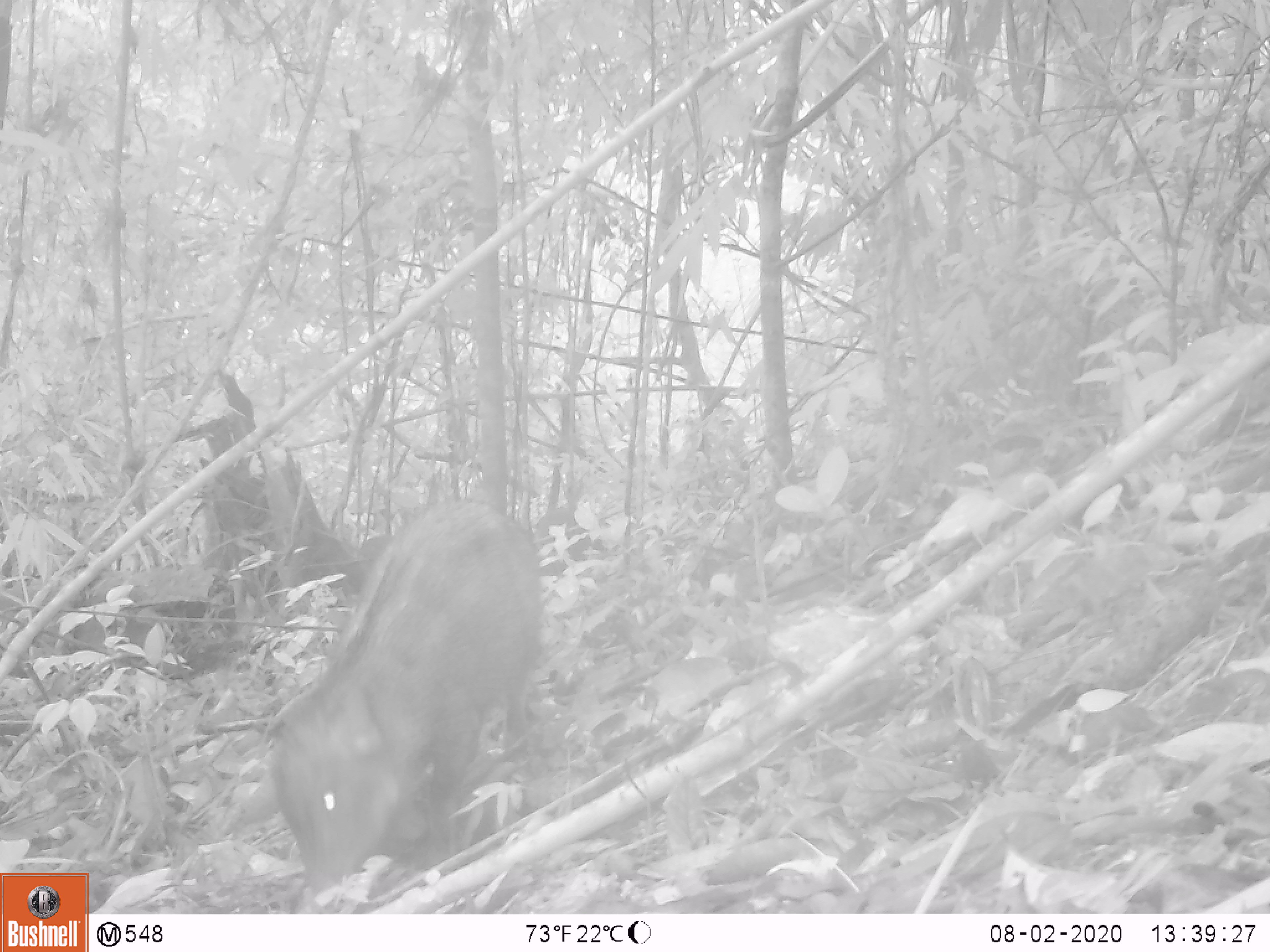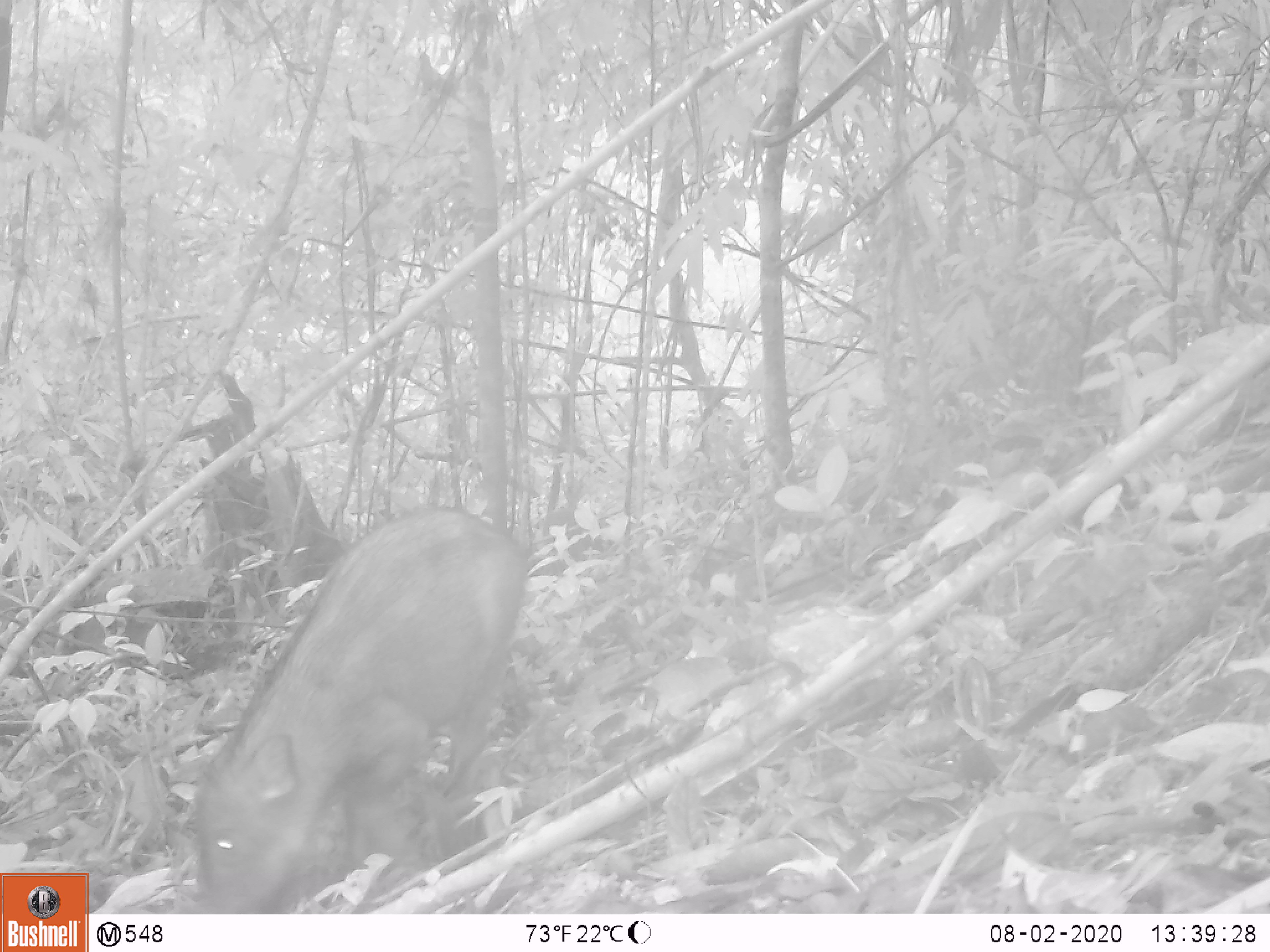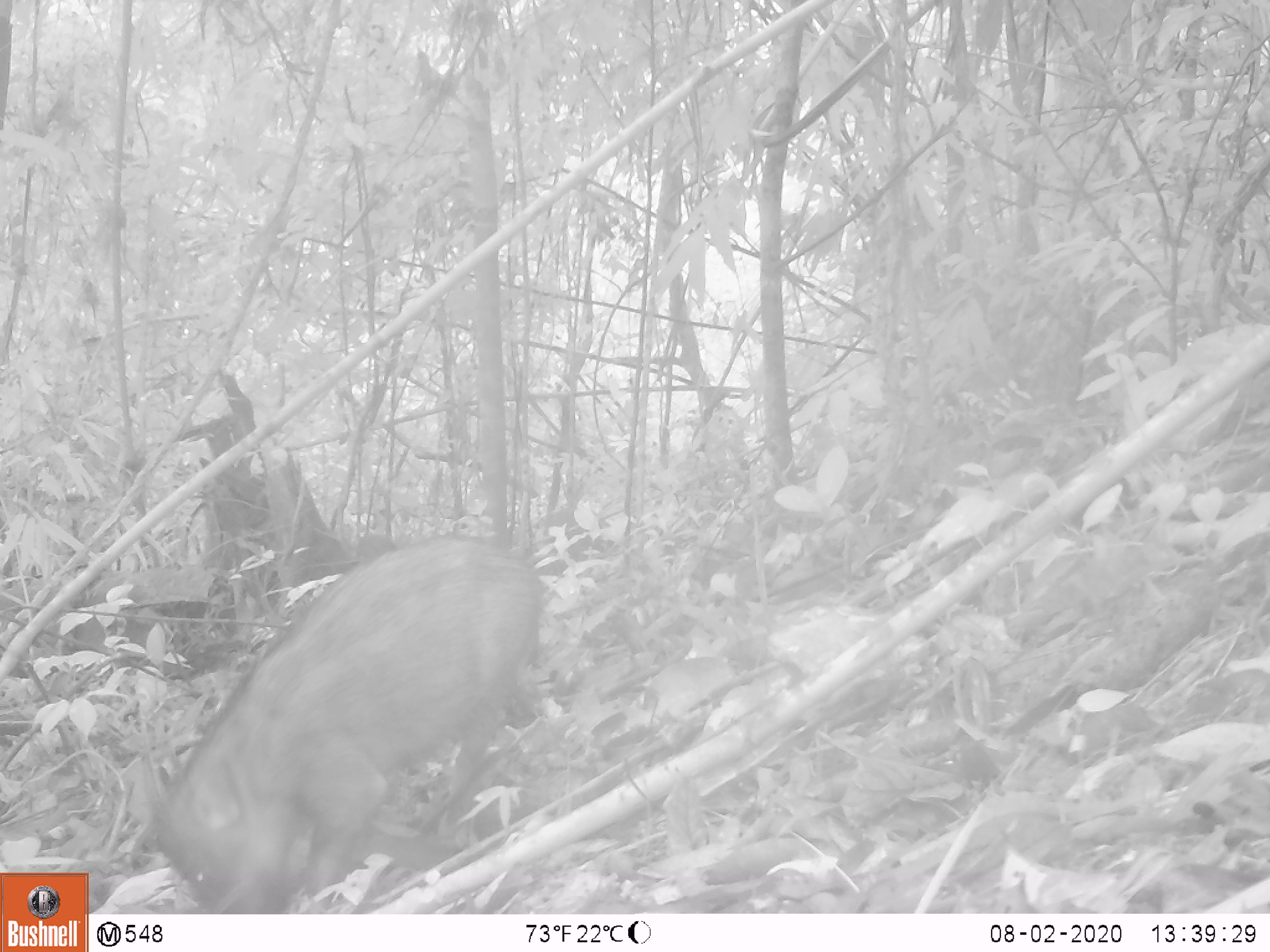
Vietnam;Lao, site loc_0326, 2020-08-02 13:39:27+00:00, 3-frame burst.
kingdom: Animalia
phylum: Chordata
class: Mammalia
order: Artiodactyla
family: Suidae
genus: Sus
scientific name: Sus scrofa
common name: eurasian wild pig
Eurasian wild pig (Sus scrofa). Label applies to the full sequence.